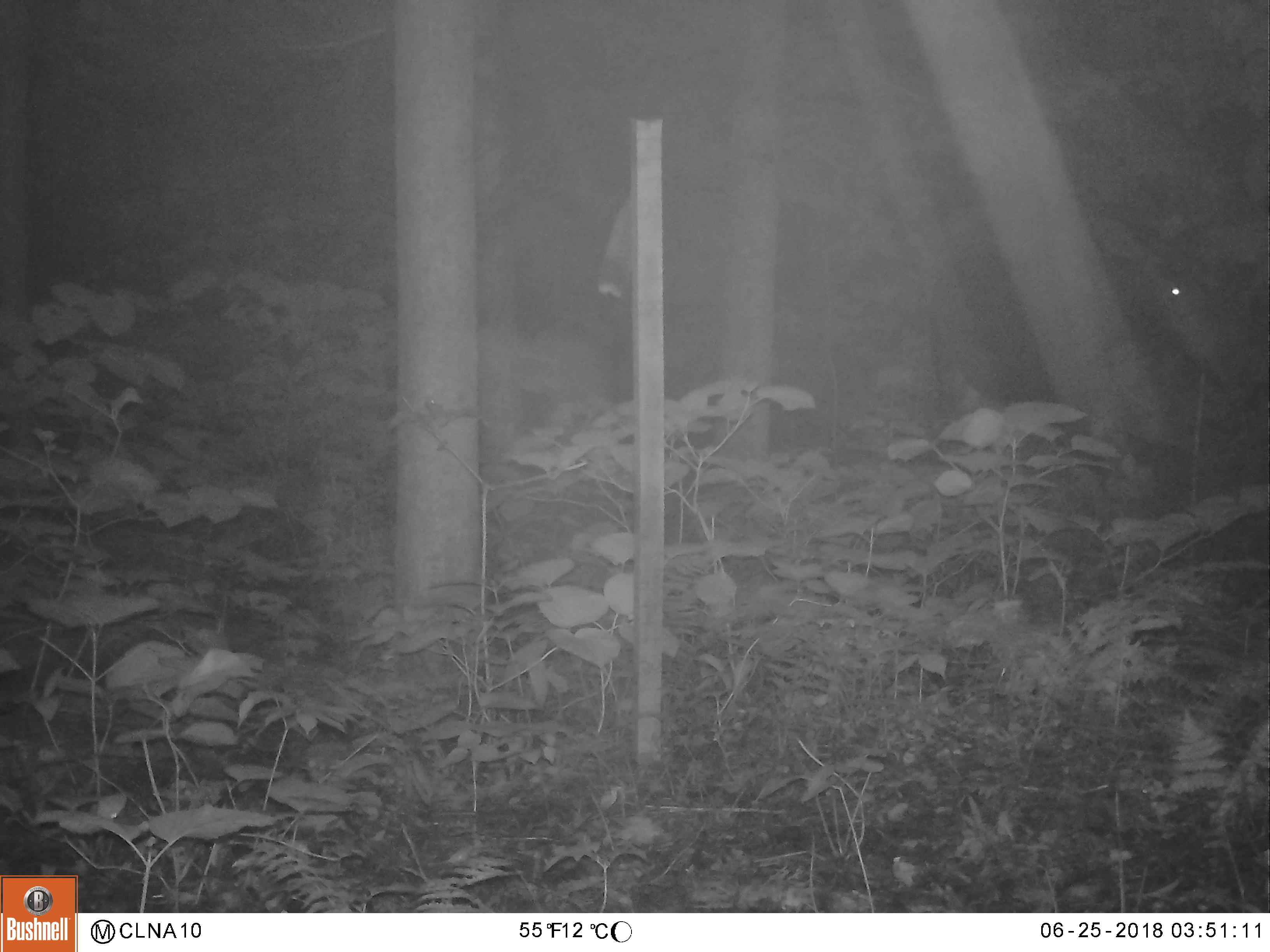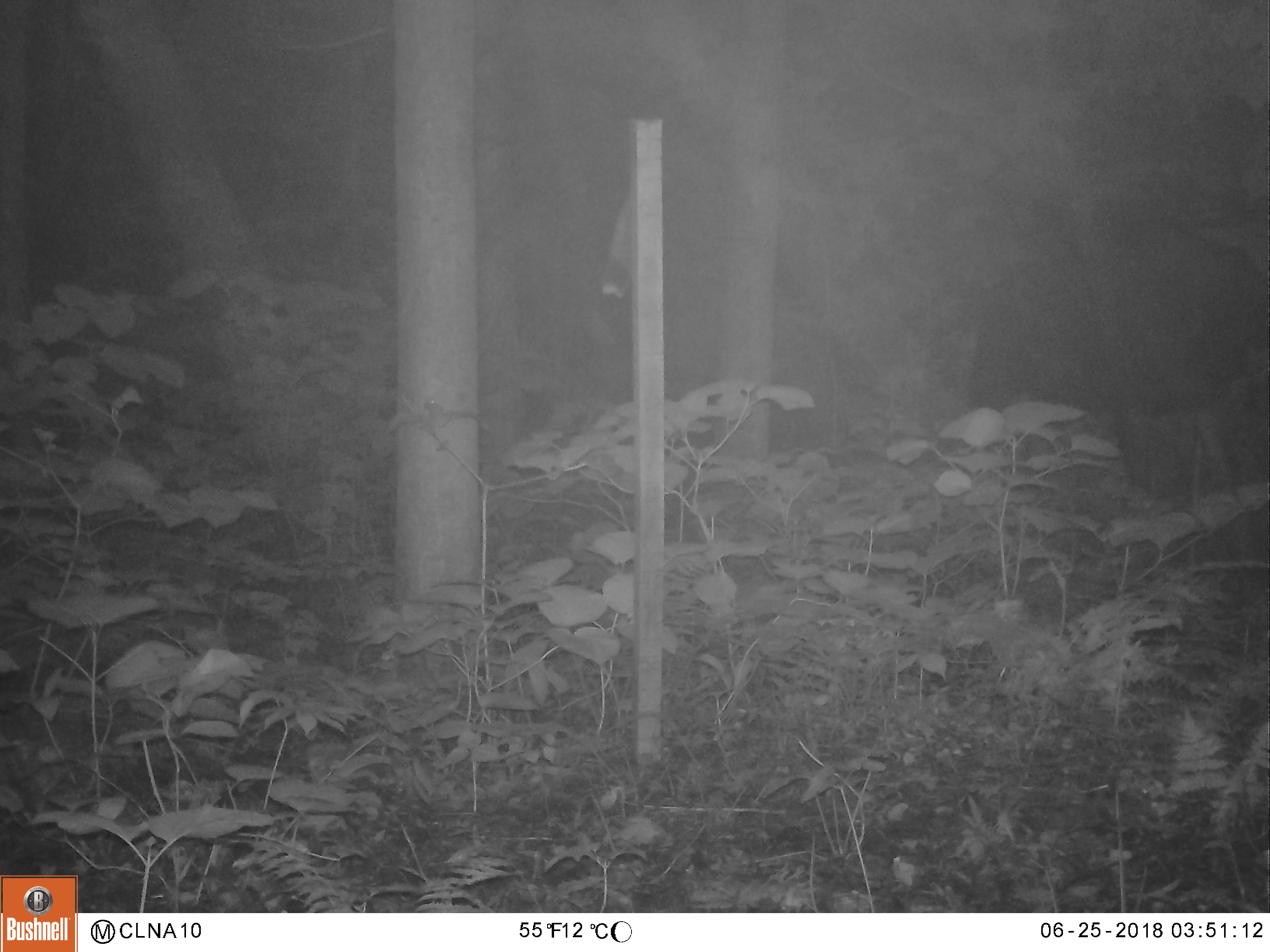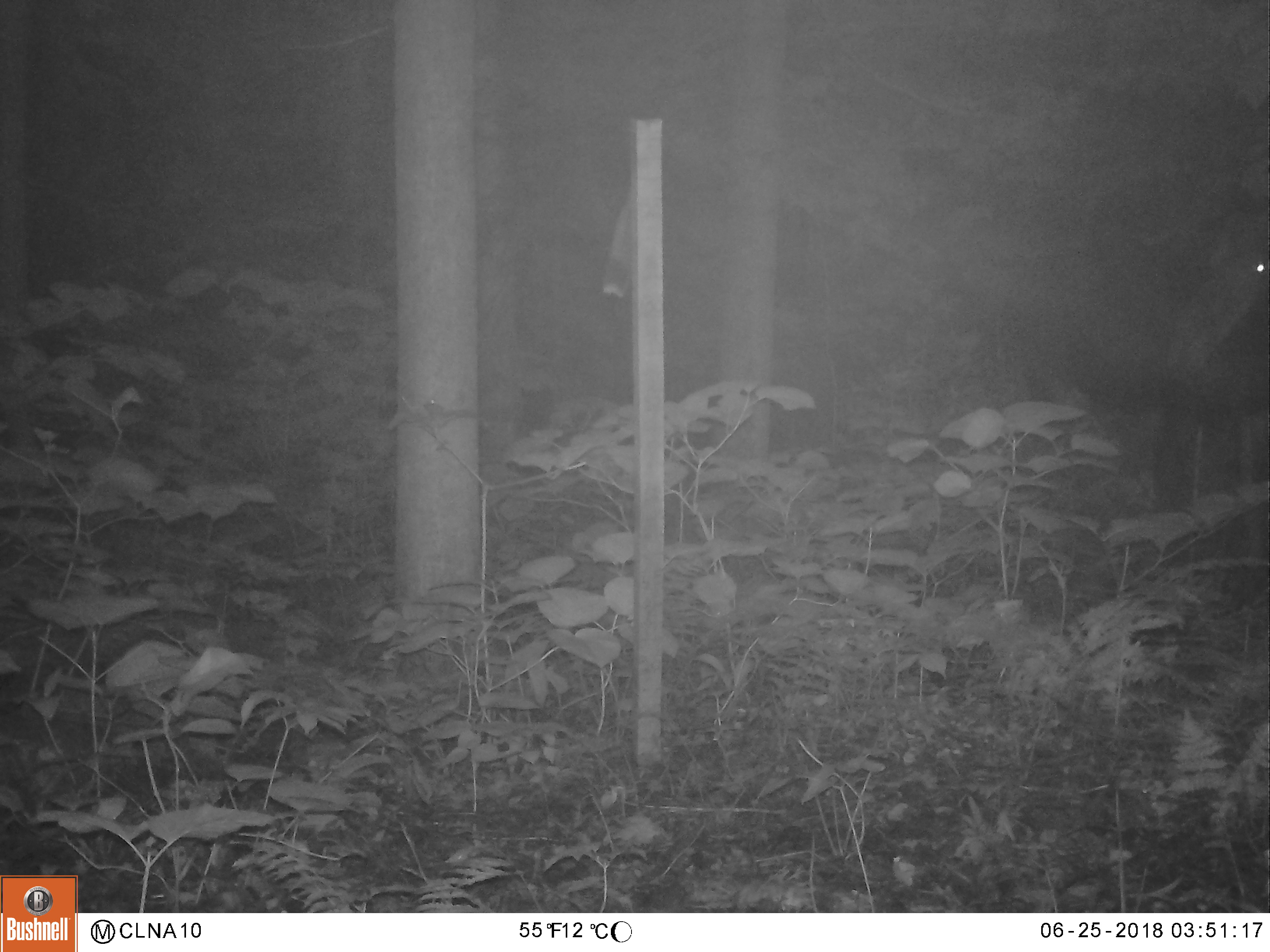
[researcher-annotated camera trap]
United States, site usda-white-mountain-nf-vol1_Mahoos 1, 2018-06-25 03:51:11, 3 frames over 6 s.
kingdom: Animalia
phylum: Chordata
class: Mammalia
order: Artiodactyla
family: Cervidae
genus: Alces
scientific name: Alces alces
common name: moose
Moose (Alces alces).